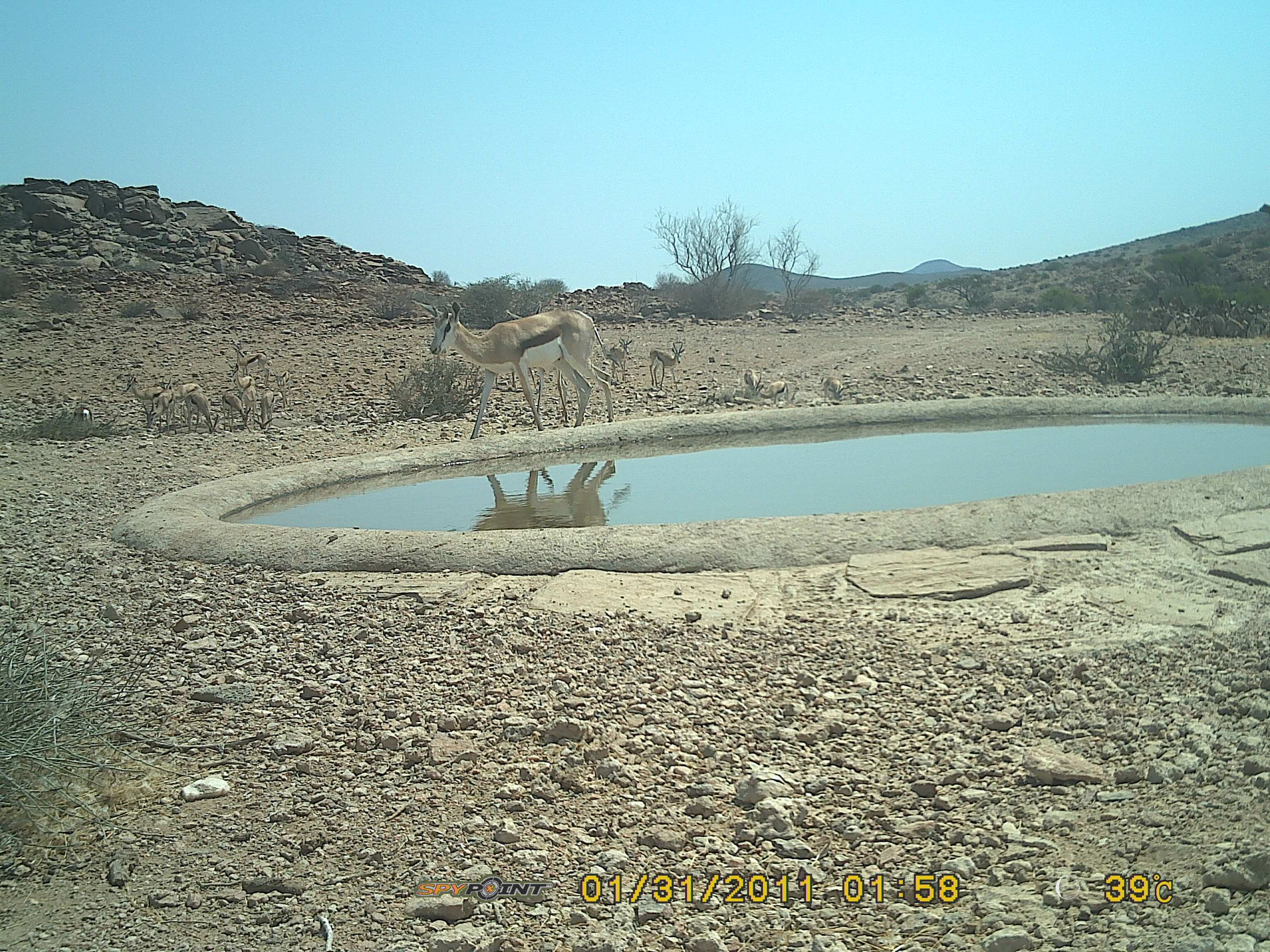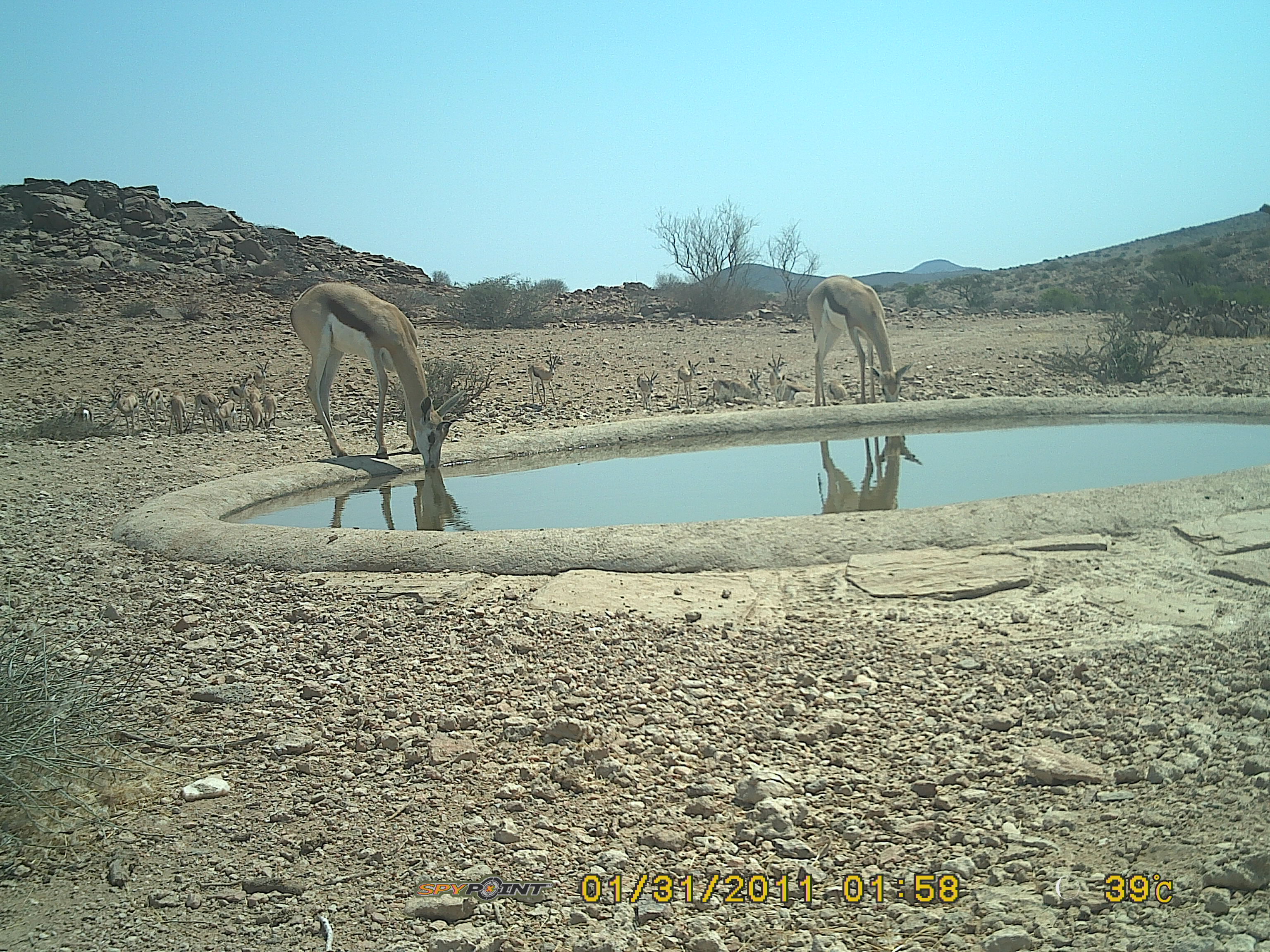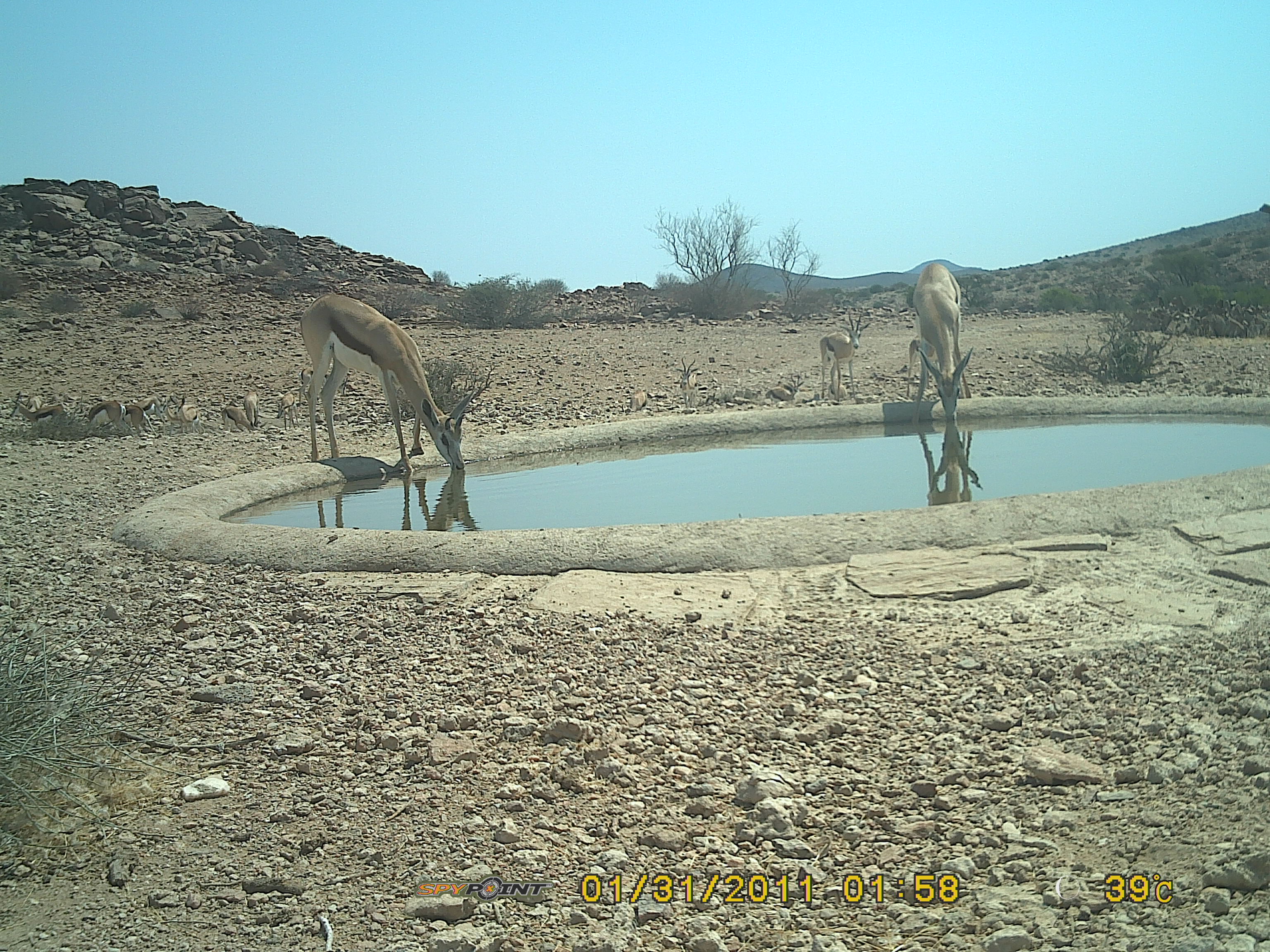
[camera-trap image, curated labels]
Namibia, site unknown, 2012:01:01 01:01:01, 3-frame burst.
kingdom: Animalia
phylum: Chordata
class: Mammalia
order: Artiodactyla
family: Bovidae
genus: Antidorcas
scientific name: Antidorcas marsupialis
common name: springbok